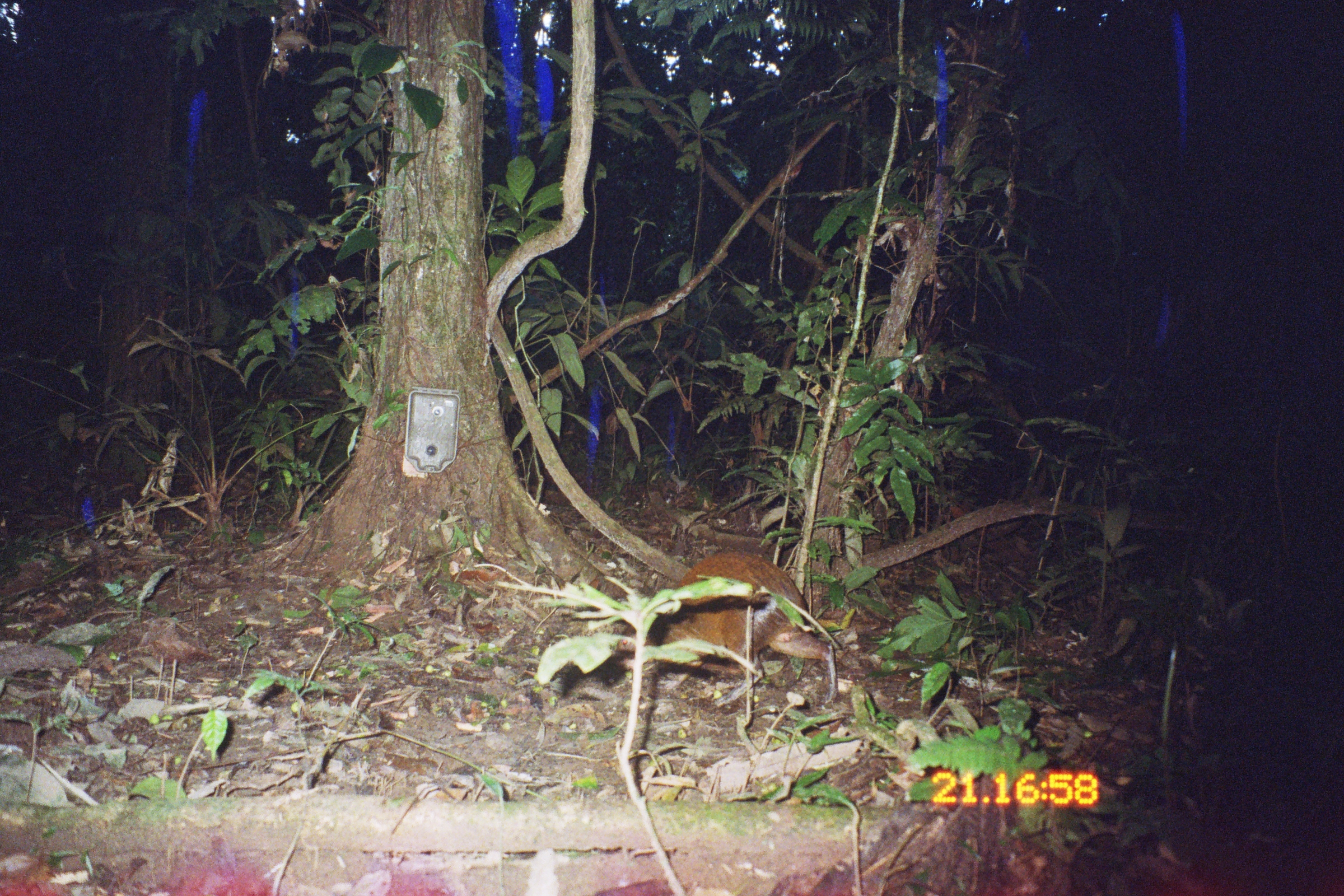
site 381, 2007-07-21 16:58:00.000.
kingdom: Animalia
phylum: Chordata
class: Mammalia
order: Rodentia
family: Dasyproctidae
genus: Dasyprocta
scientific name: Dasyprocta punctata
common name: central american agouti